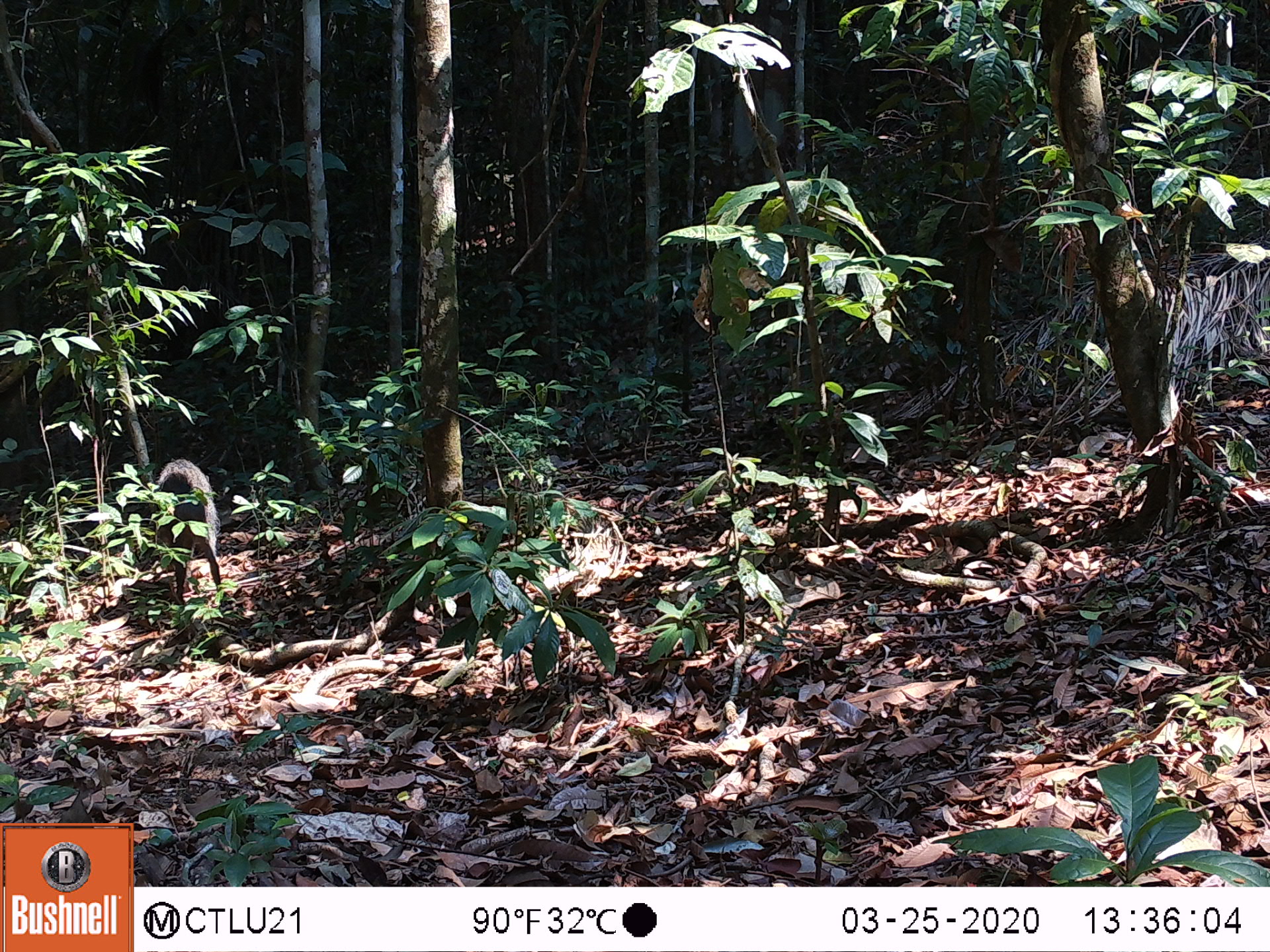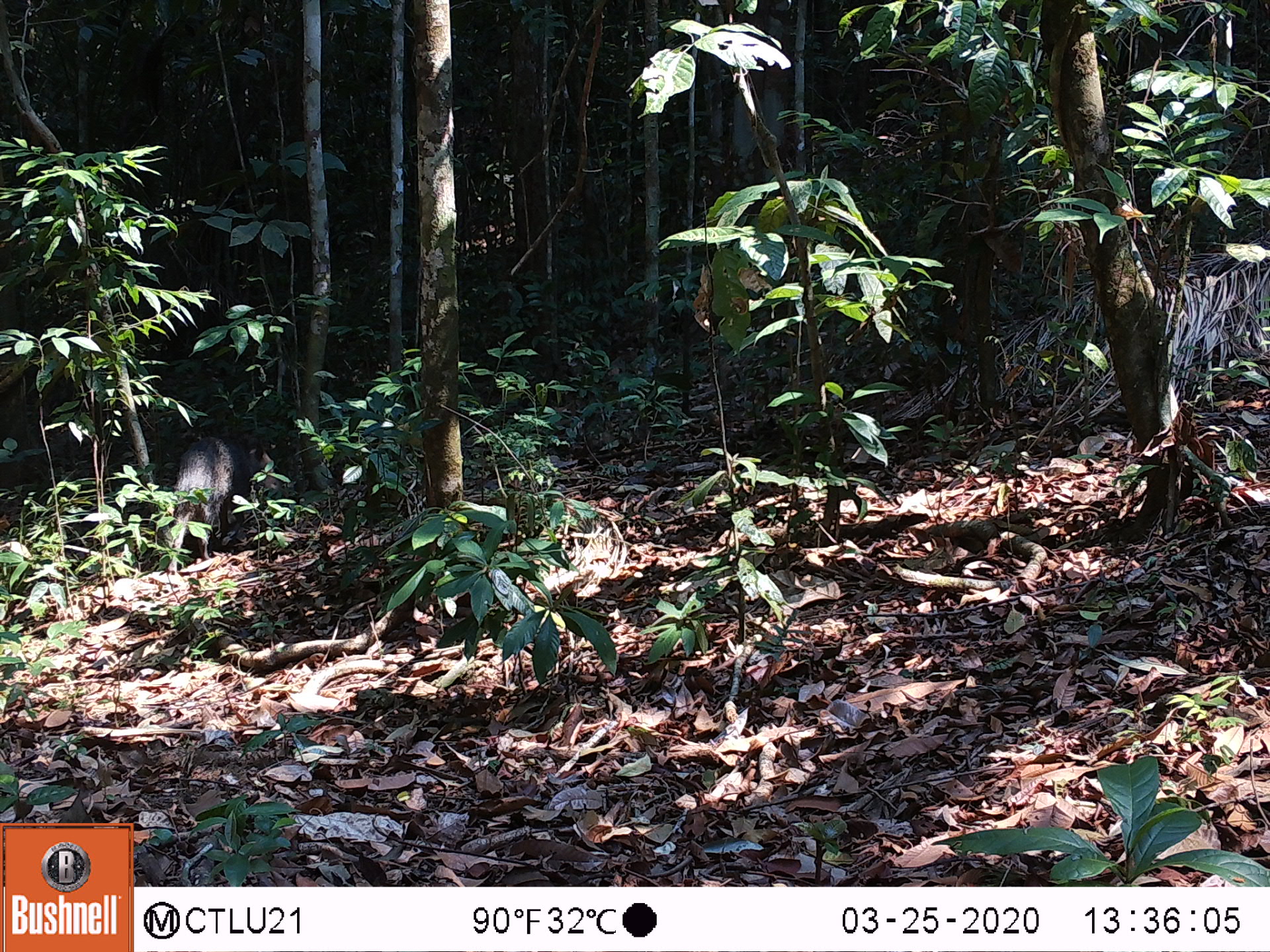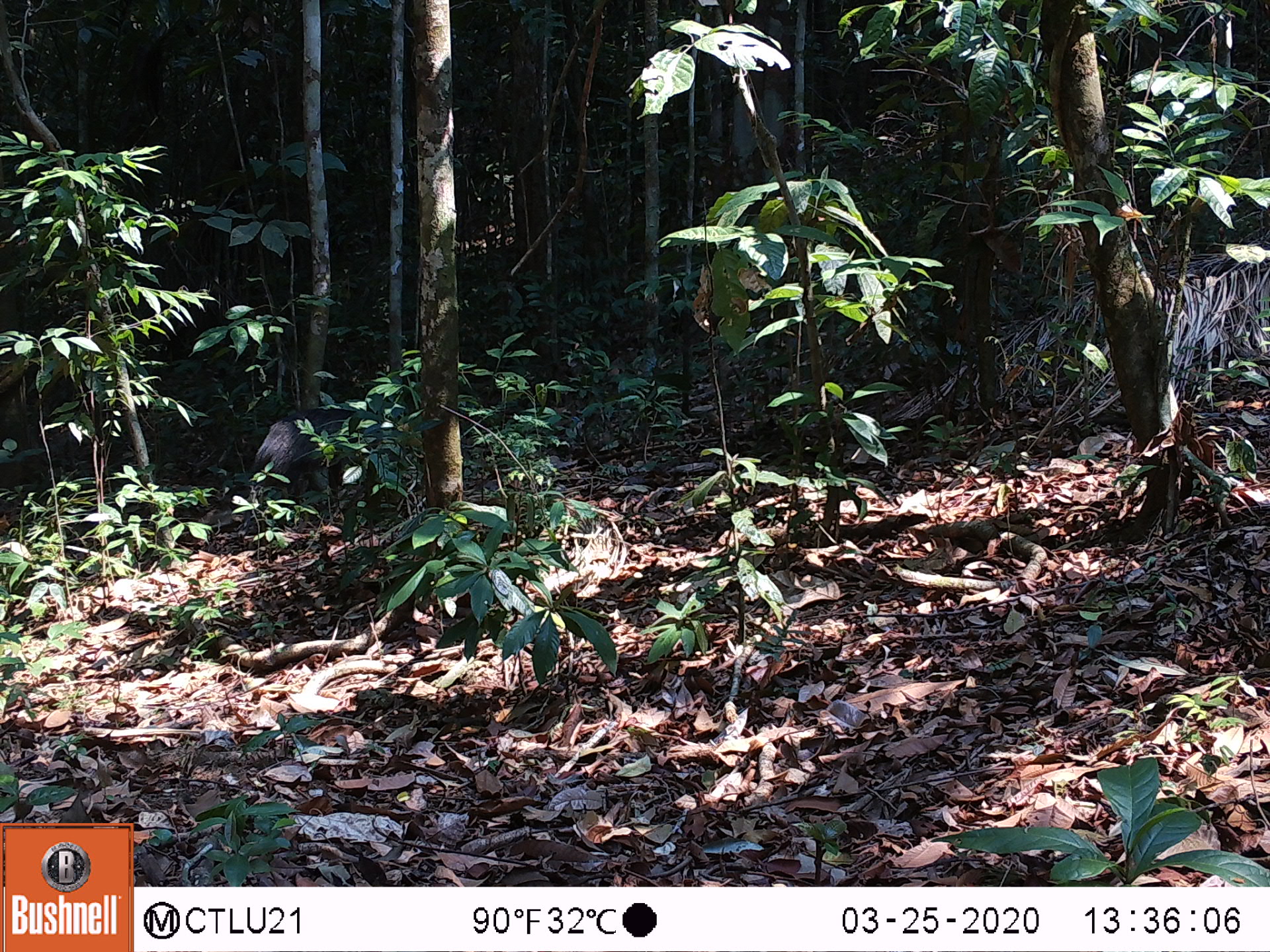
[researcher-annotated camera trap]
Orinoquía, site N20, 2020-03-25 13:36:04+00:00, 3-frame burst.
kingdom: Animalia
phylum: Chordata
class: Mammalia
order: Artiodactyla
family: Tayassuidae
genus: Pecari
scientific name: Pecari tajacu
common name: collared peccary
Collared peccary (Pecari tajacu).